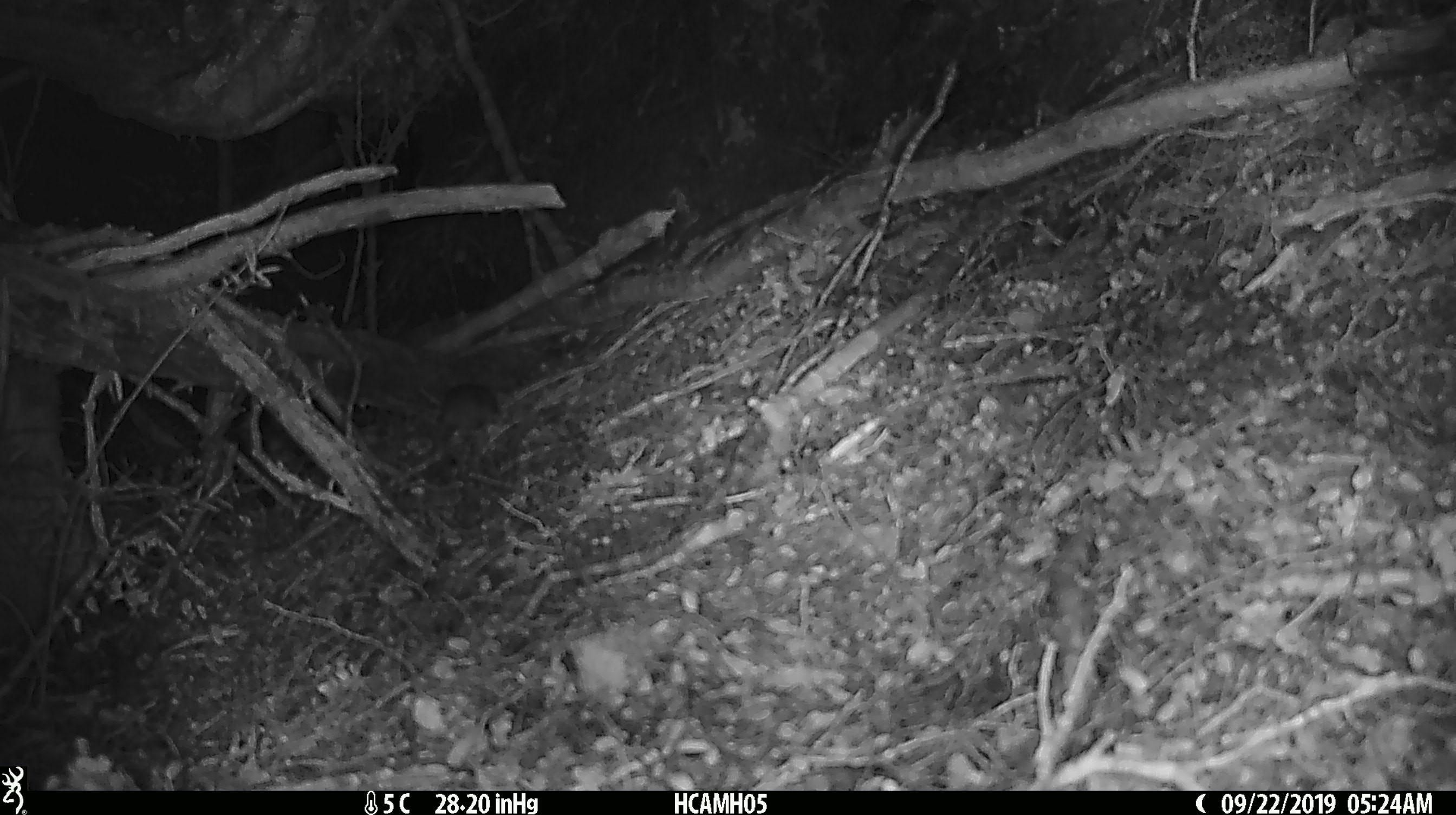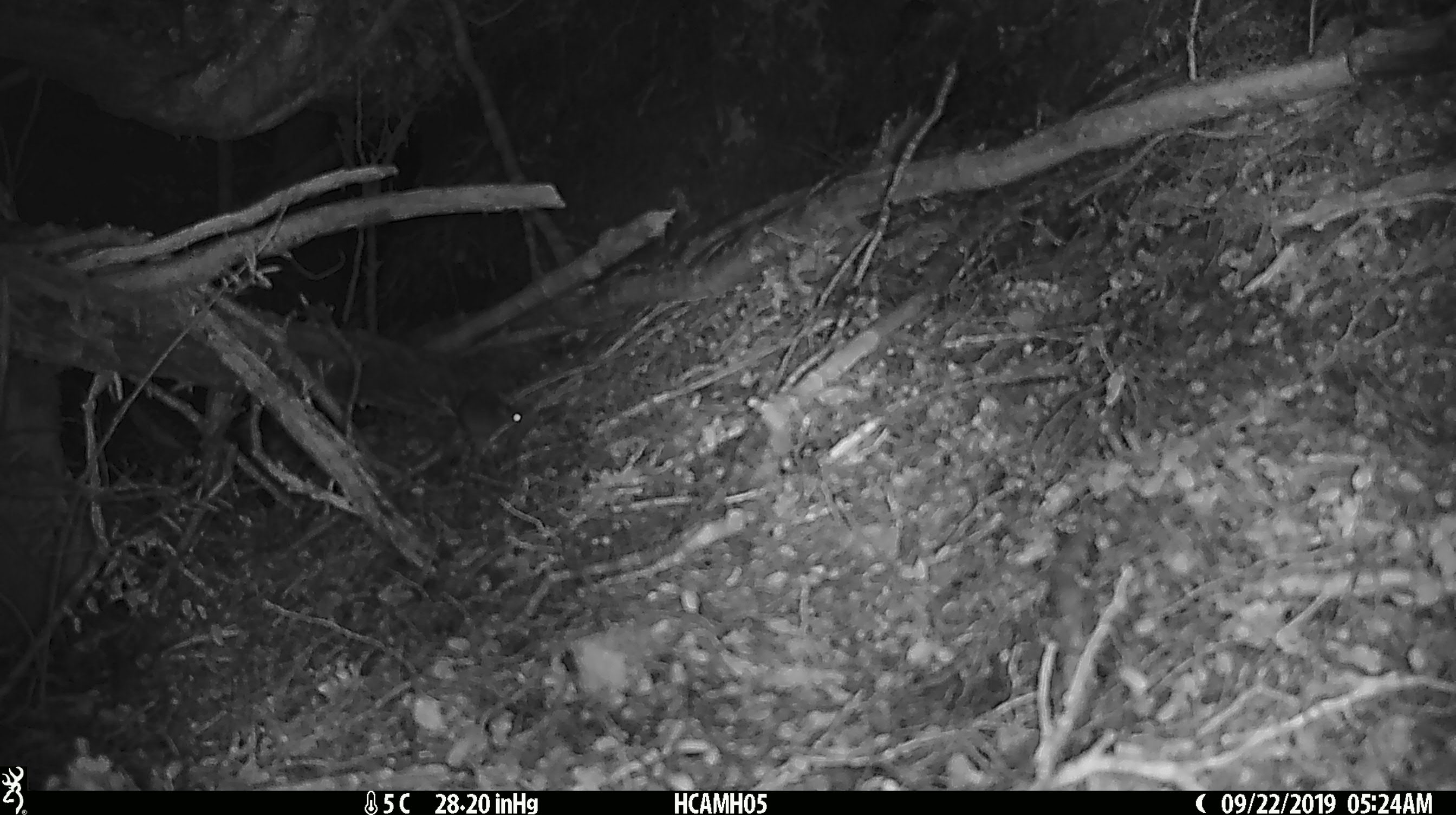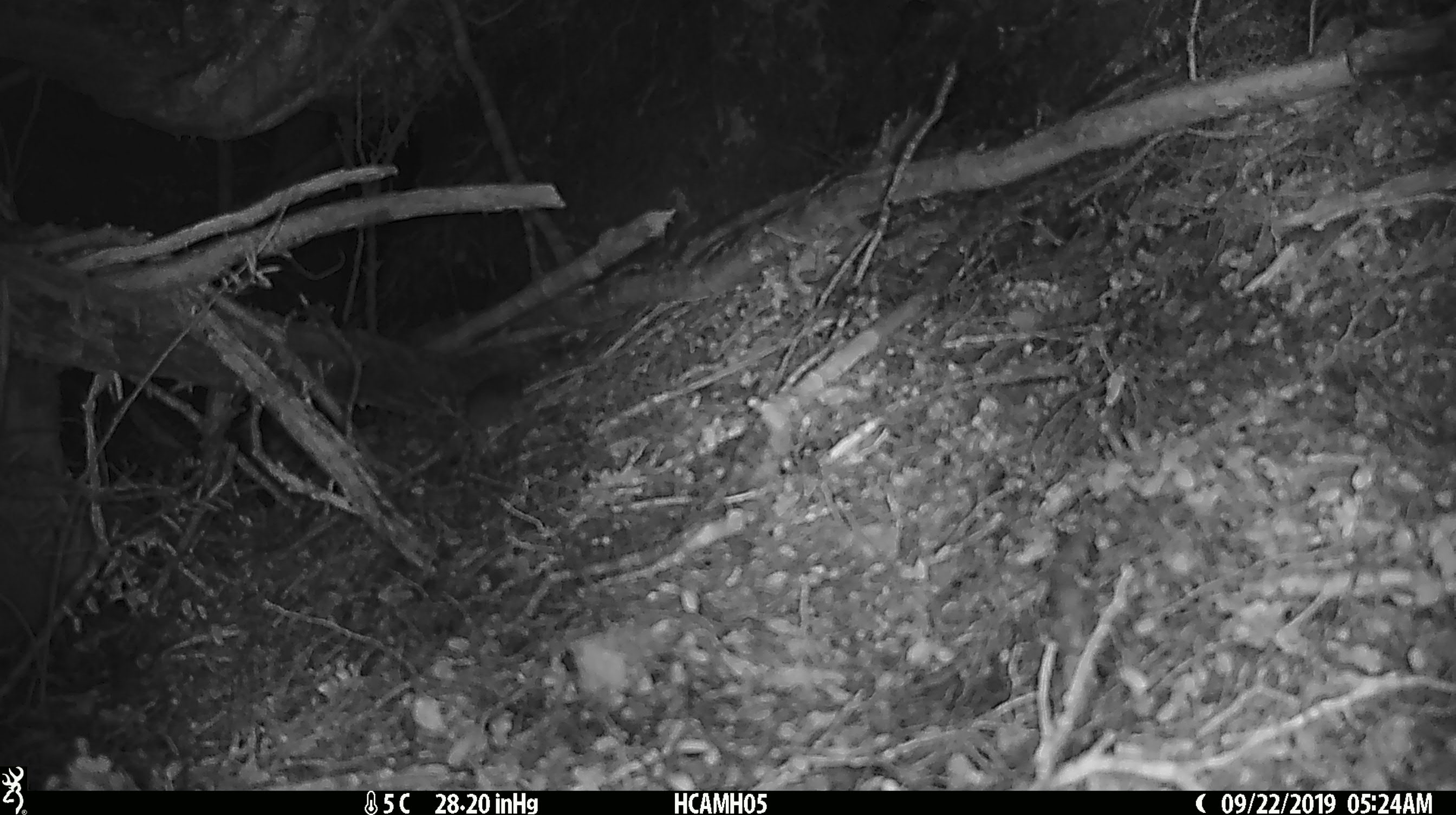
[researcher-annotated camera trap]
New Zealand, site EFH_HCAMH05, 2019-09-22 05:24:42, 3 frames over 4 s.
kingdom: Animalia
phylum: Chordata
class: Mammalia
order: Rodentia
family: Muridae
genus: Mus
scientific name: Mus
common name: mouse